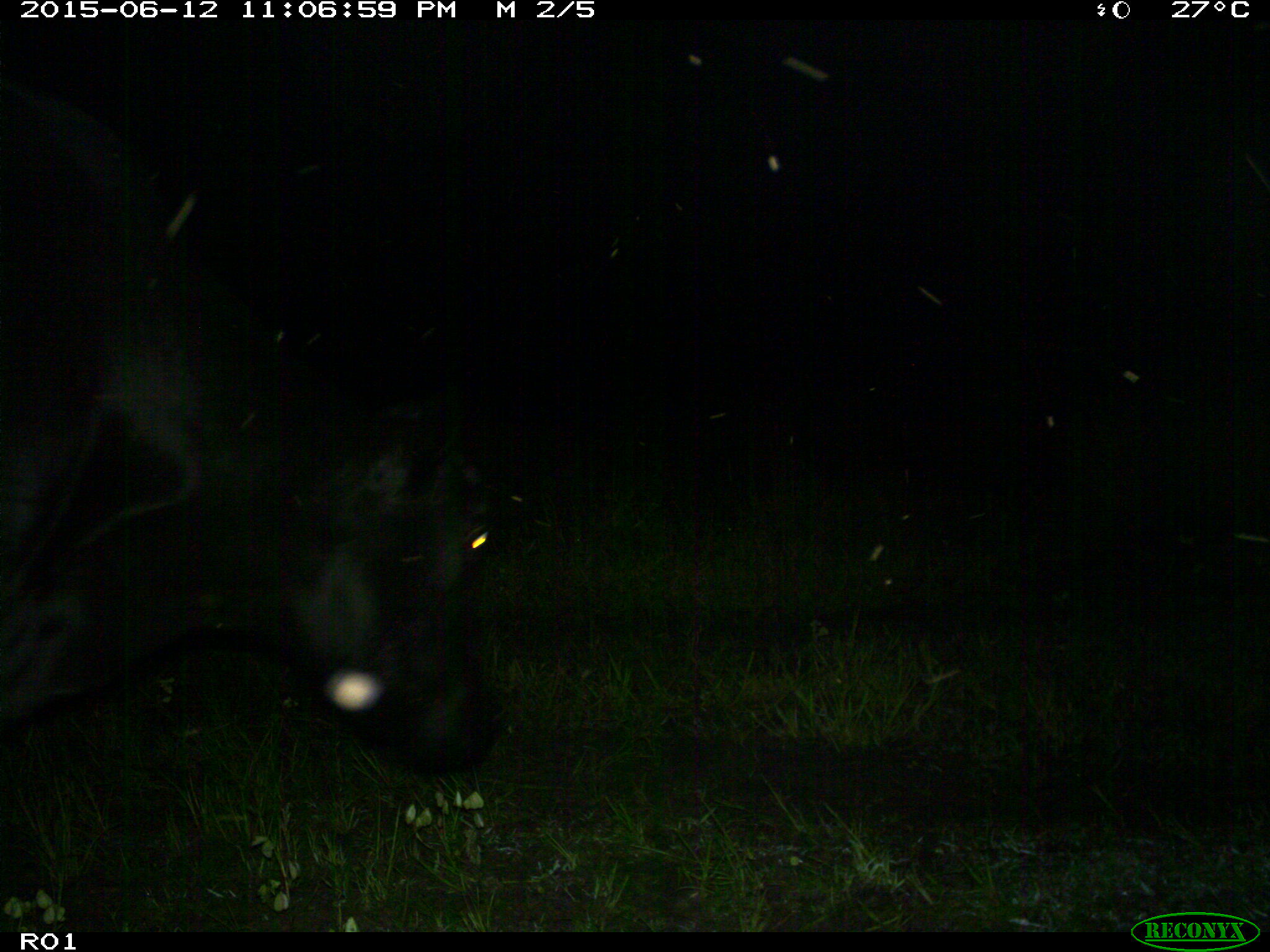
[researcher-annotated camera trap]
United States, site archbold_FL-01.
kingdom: Animalia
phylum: Chordata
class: Mammalia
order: Artiodactyla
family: Bovidae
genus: Bos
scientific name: Bos taurus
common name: domestic cow